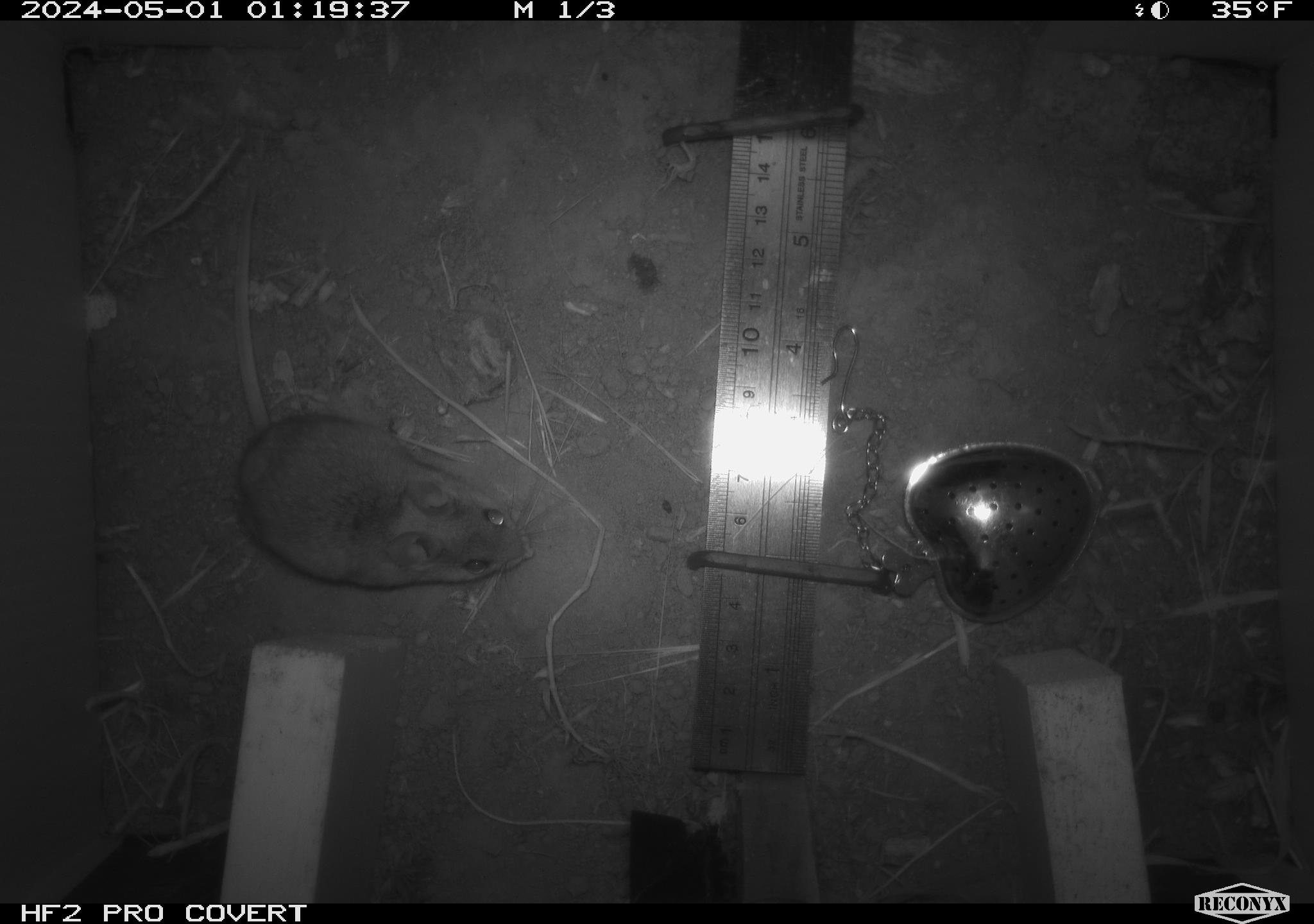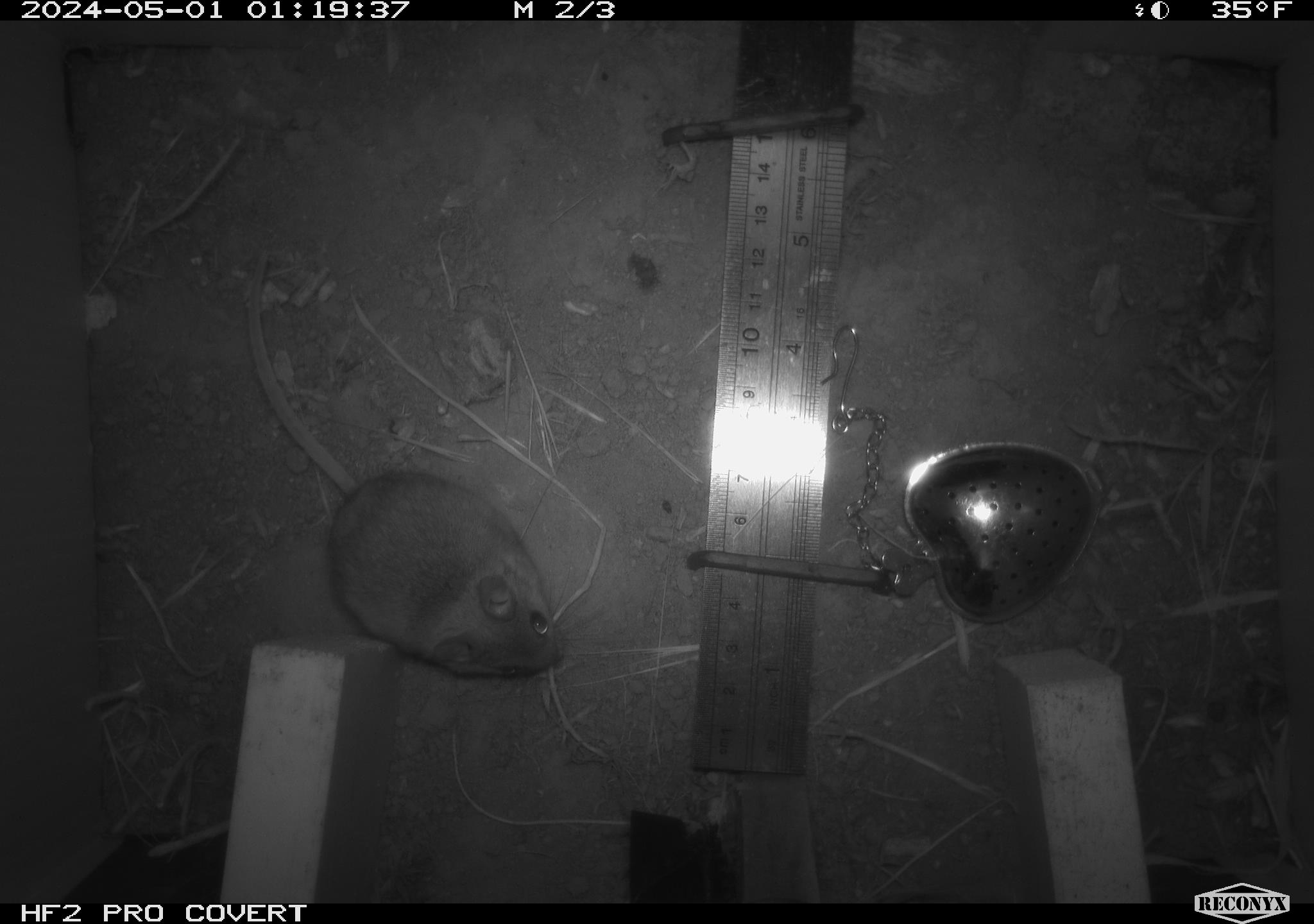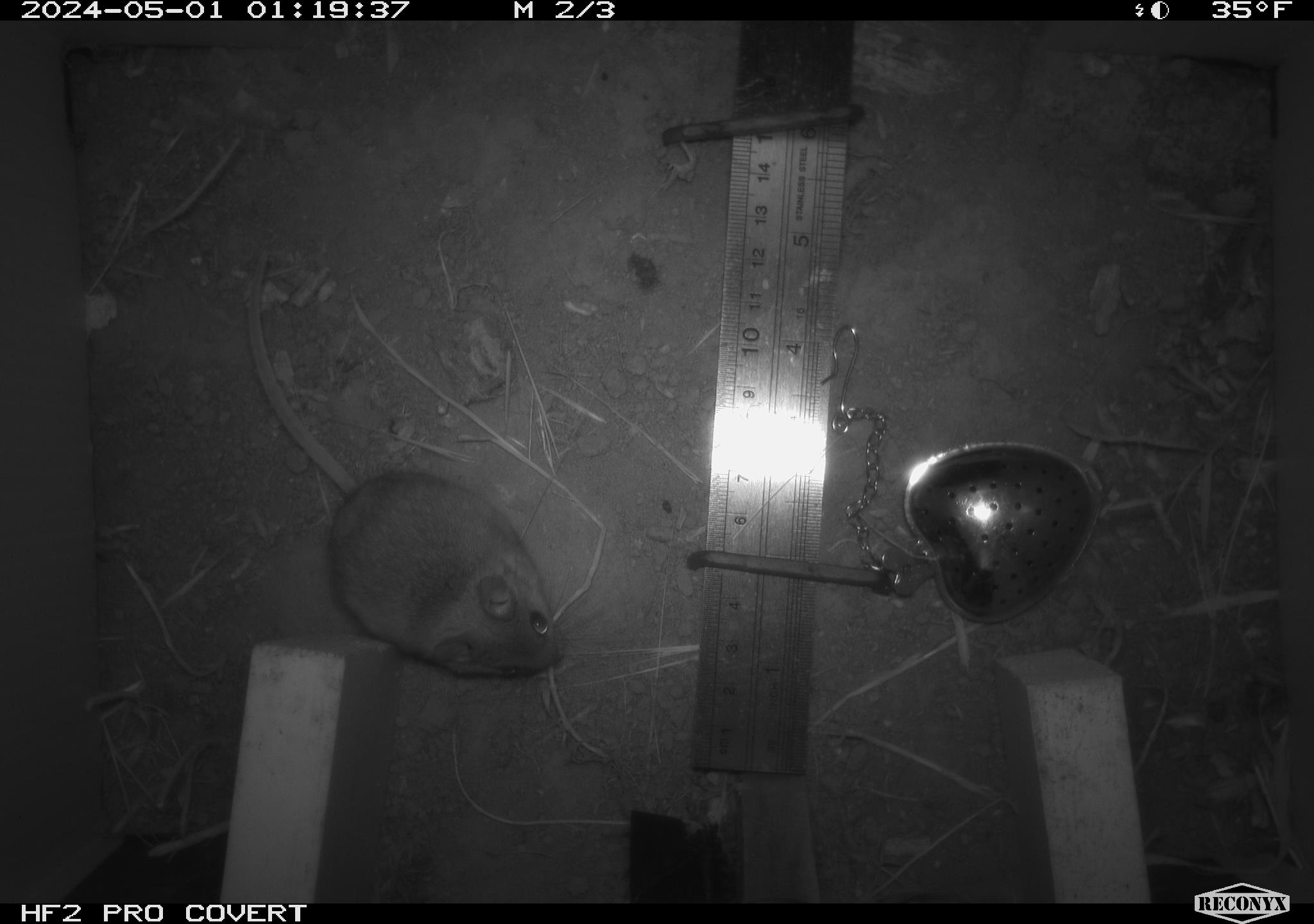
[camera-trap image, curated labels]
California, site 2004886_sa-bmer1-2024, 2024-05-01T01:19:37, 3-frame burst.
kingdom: Animalia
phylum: Chordata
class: Mammalia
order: Rodentia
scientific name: Rodentia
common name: mouse species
Mouse species (Rodentia).